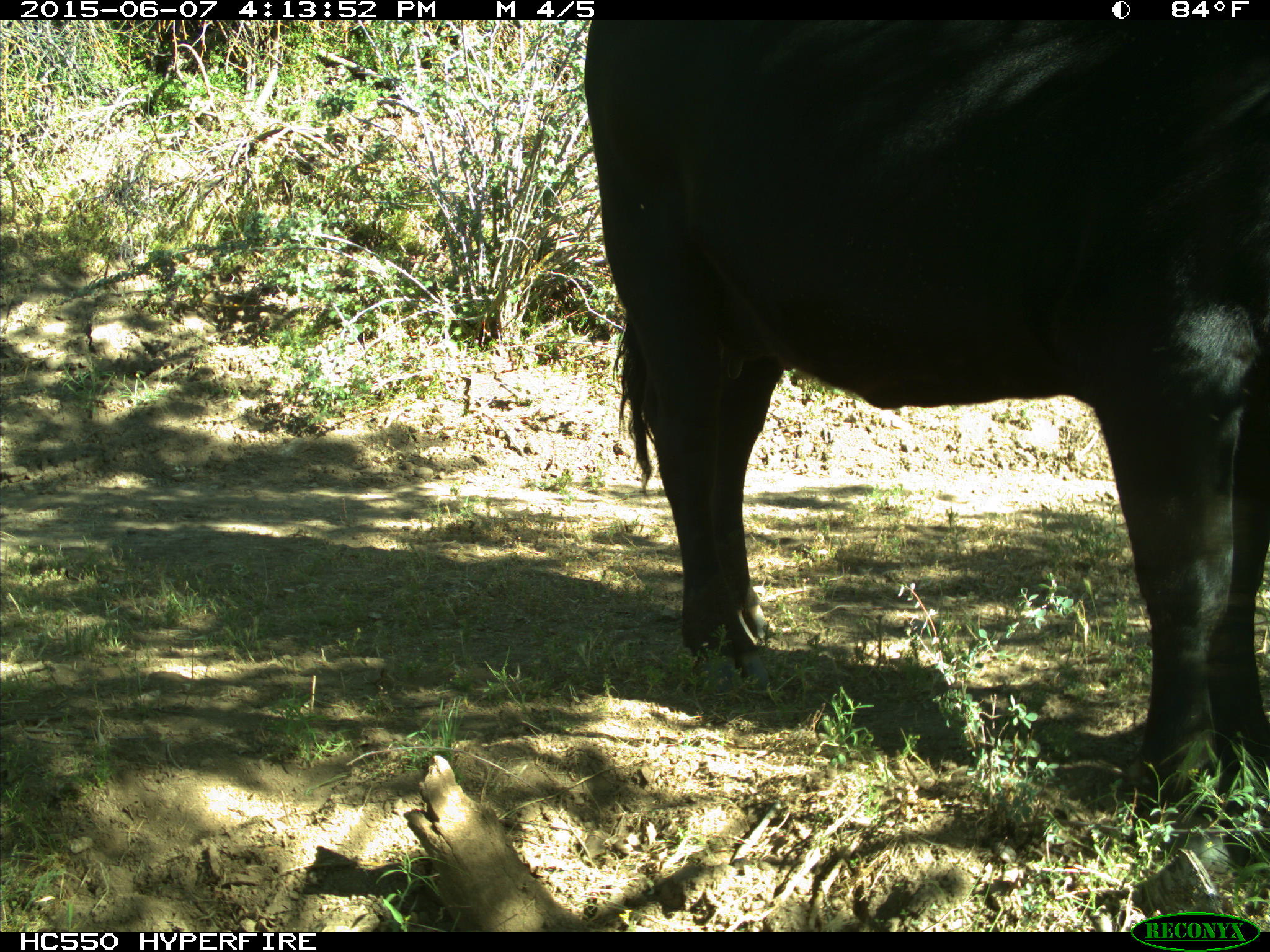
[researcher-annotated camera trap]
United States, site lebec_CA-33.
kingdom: Animalia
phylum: Chordata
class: Mammalia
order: Artiodactyla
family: Bovidae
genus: Bos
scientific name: Bos taurus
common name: domestic cow